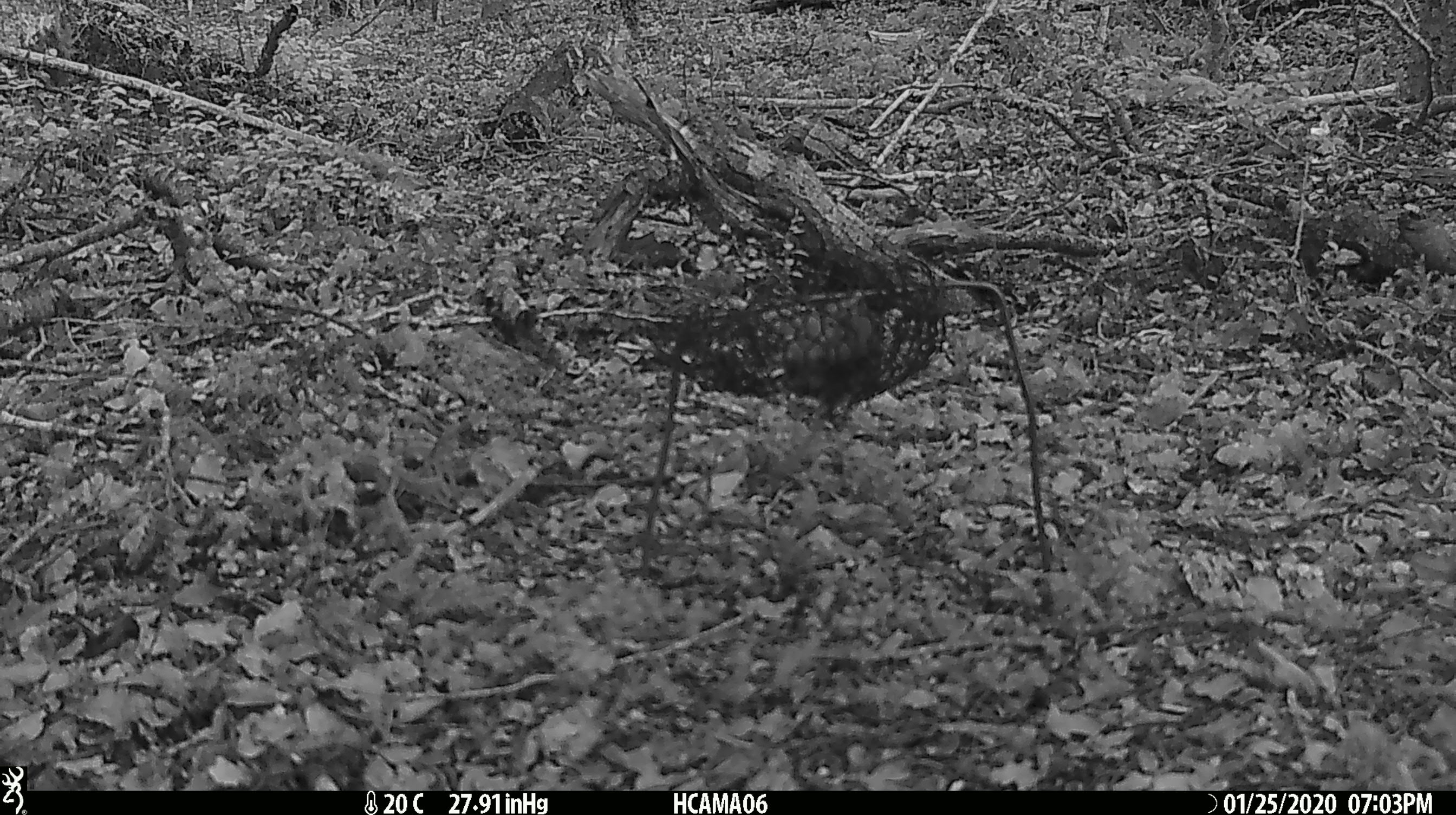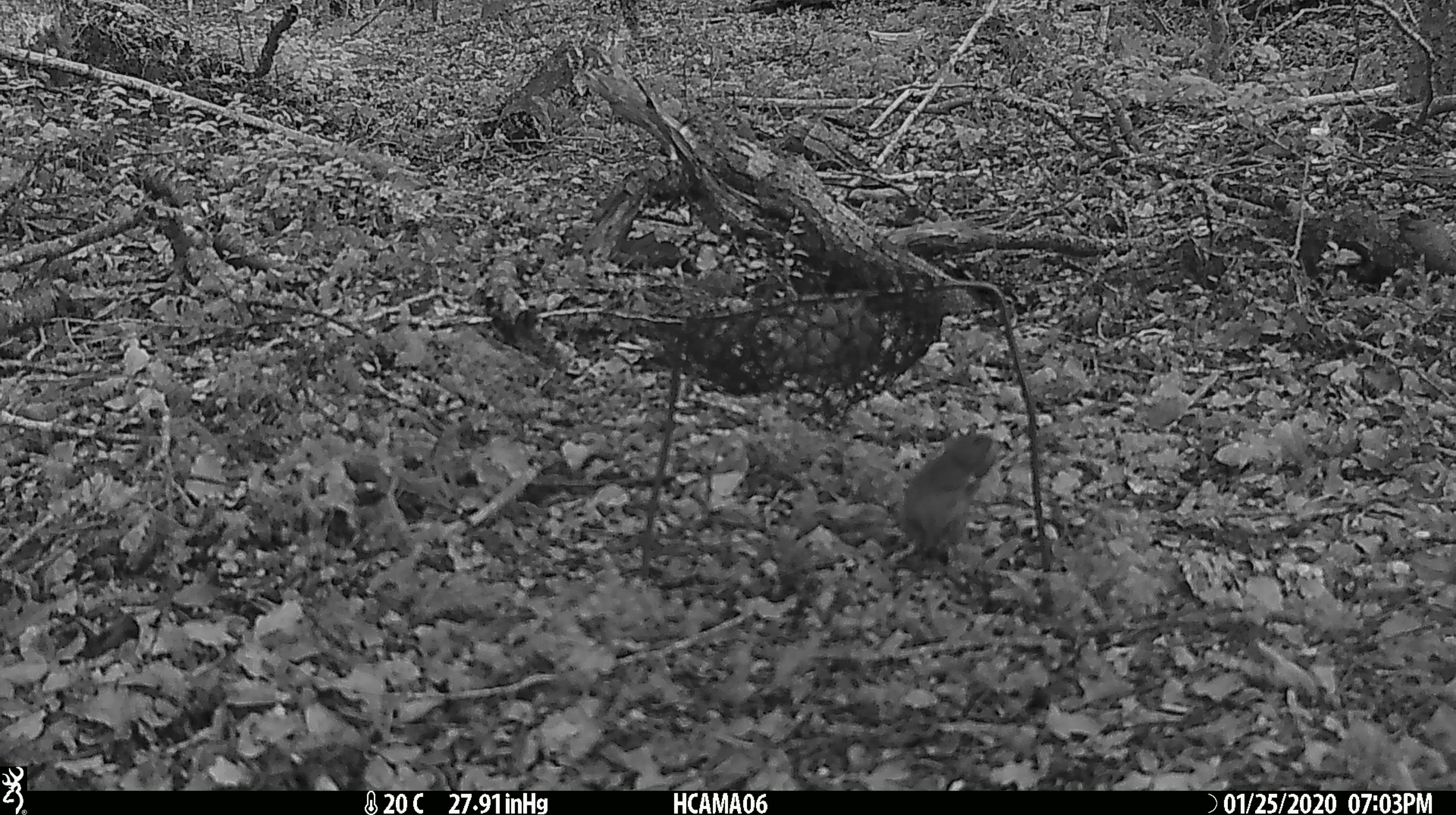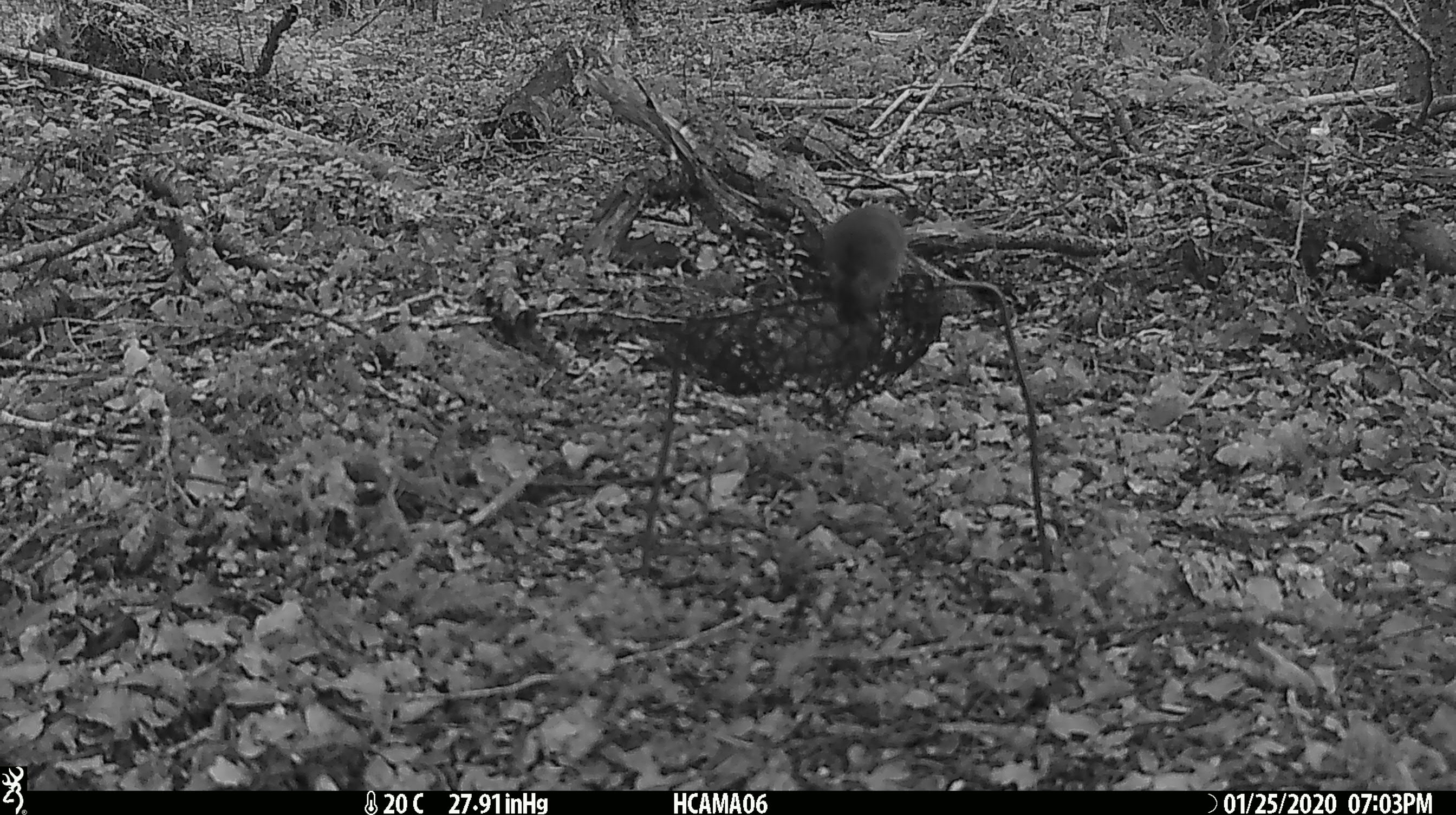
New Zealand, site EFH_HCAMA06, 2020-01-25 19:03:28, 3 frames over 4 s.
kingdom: Animalia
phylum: Chordata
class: Mammalia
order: Rodentia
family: Muridae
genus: Mus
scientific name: Mus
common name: mouse